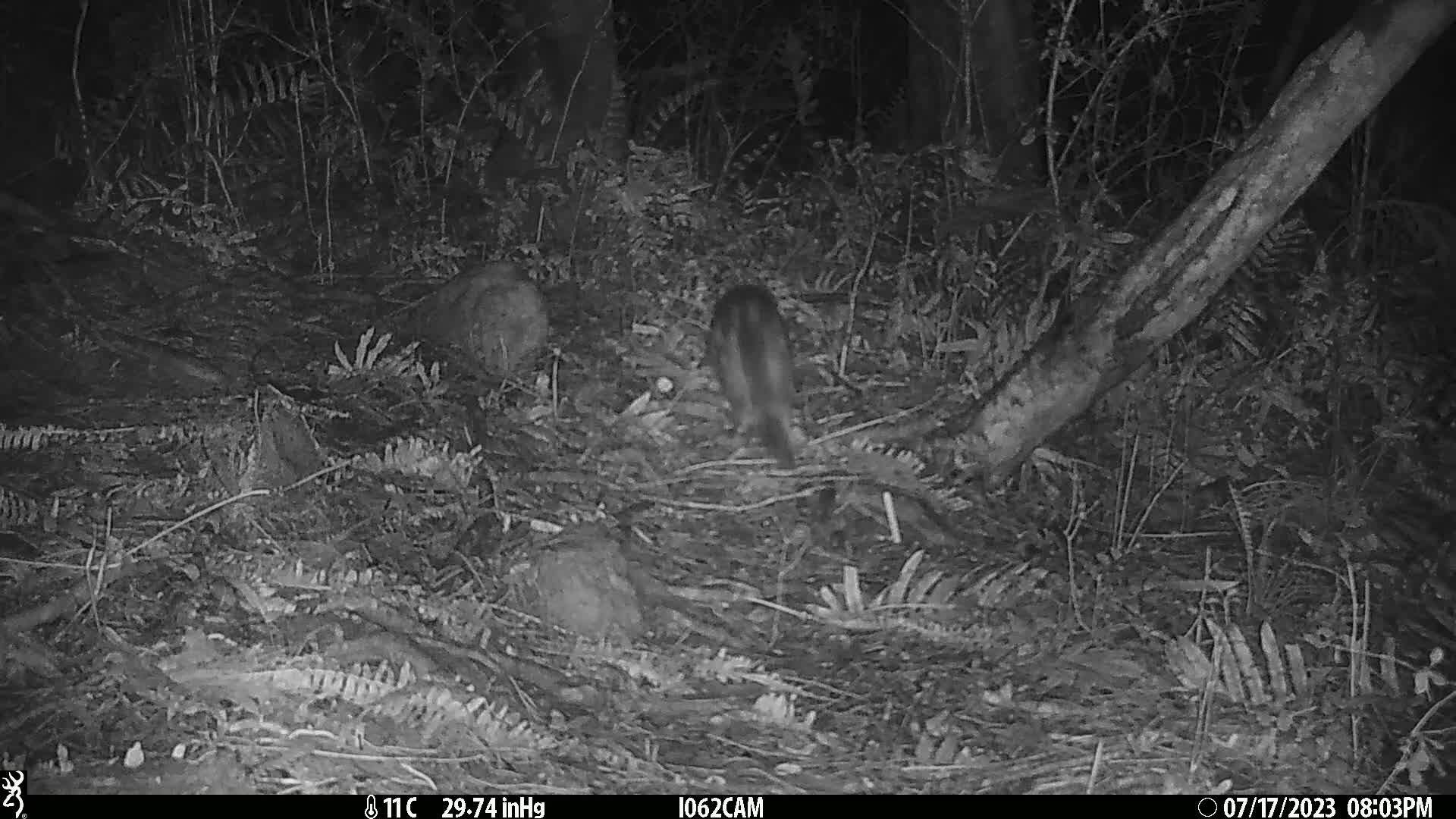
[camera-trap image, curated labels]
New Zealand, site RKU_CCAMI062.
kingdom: Animalia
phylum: Chordata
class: Mammalia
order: Carnivora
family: Felidae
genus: Felis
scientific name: Felis catus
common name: domestic cat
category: cat